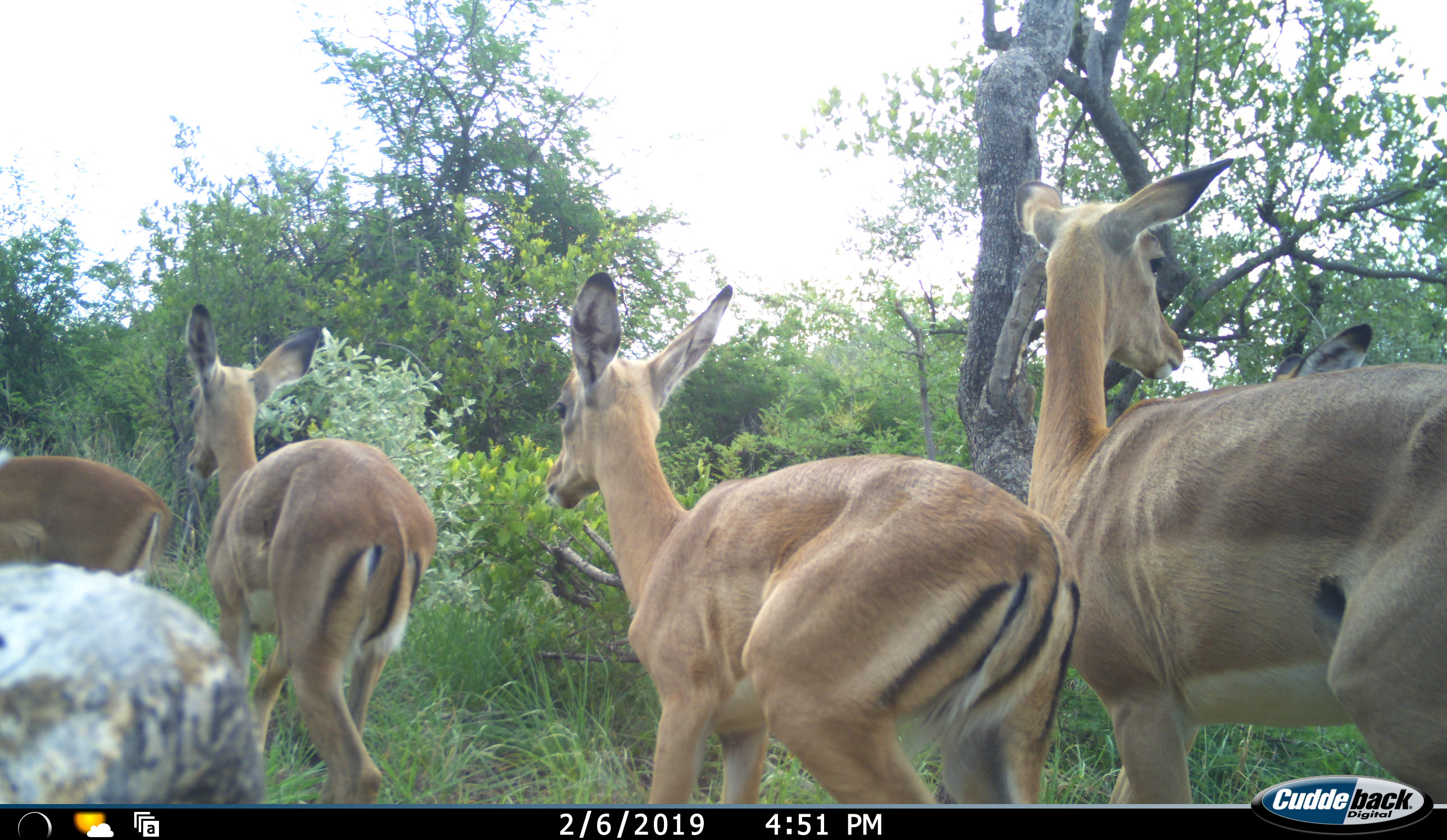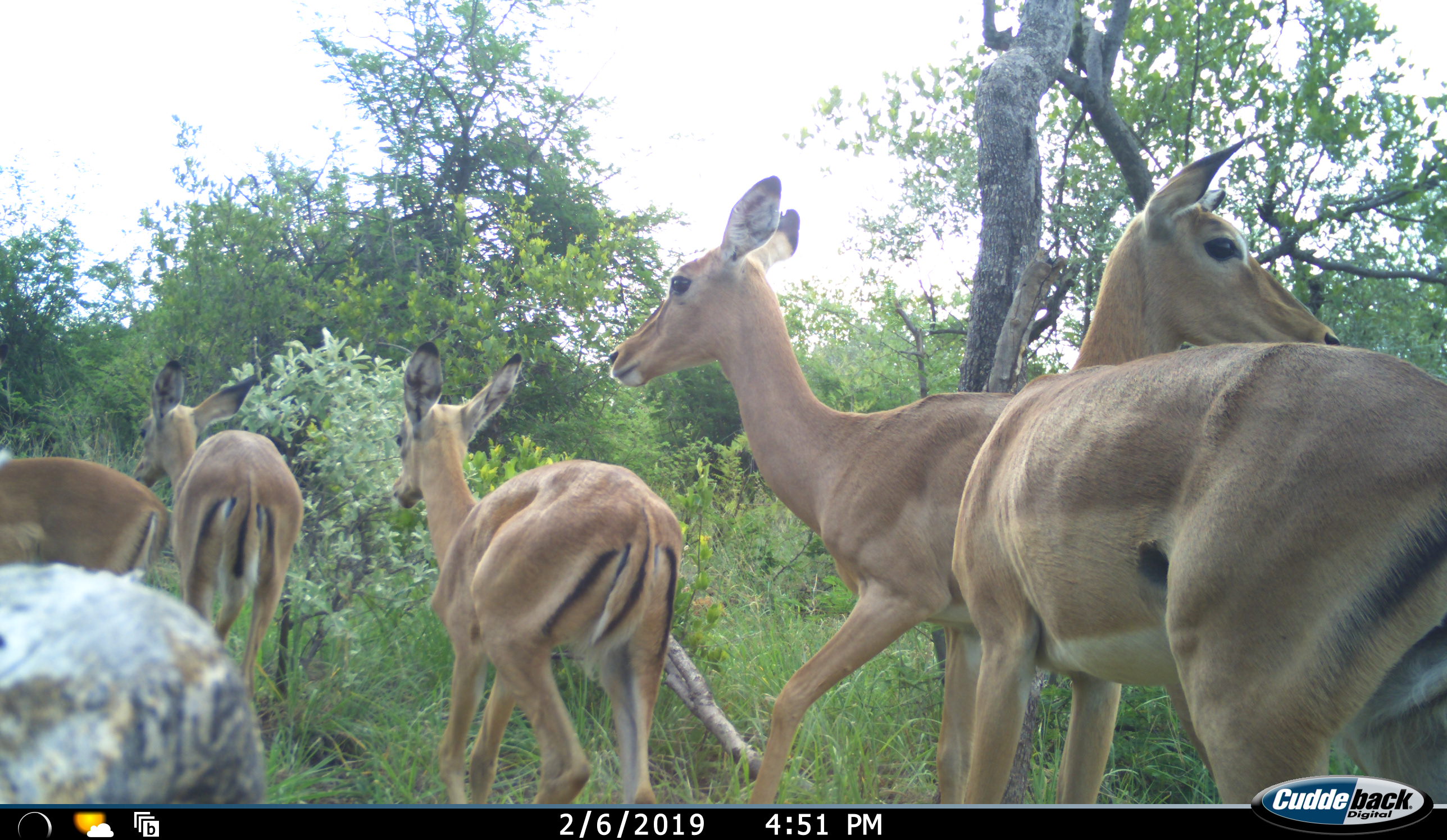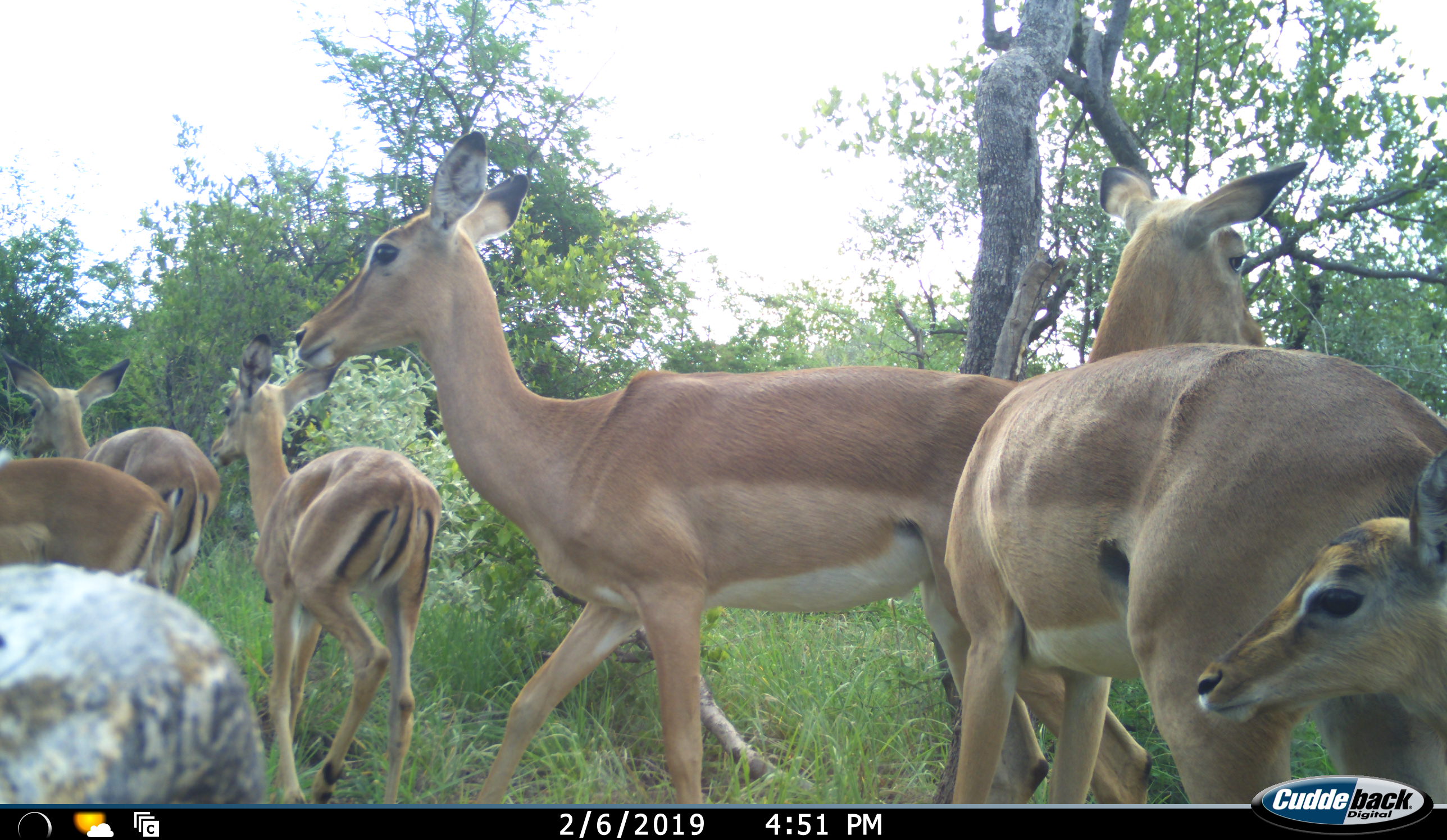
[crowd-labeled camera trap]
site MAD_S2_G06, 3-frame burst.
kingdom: Animalia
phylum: Chordata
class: Mammalia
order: Artiodactyla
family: Bovidae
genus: Aepyceros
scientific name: Aepyceros melampus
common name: impala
Impala (Aepyceros melampus), count 6. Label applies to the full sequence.